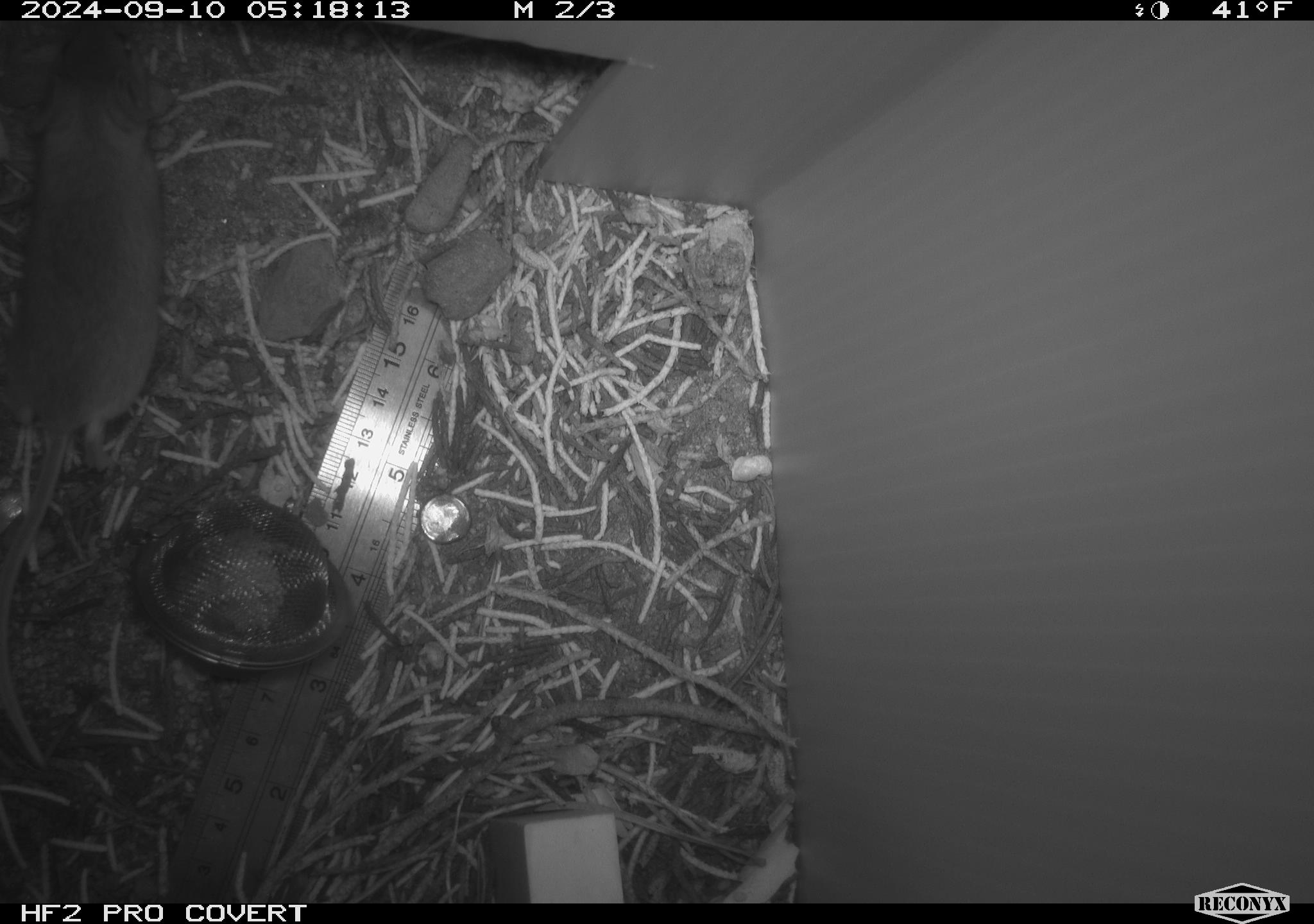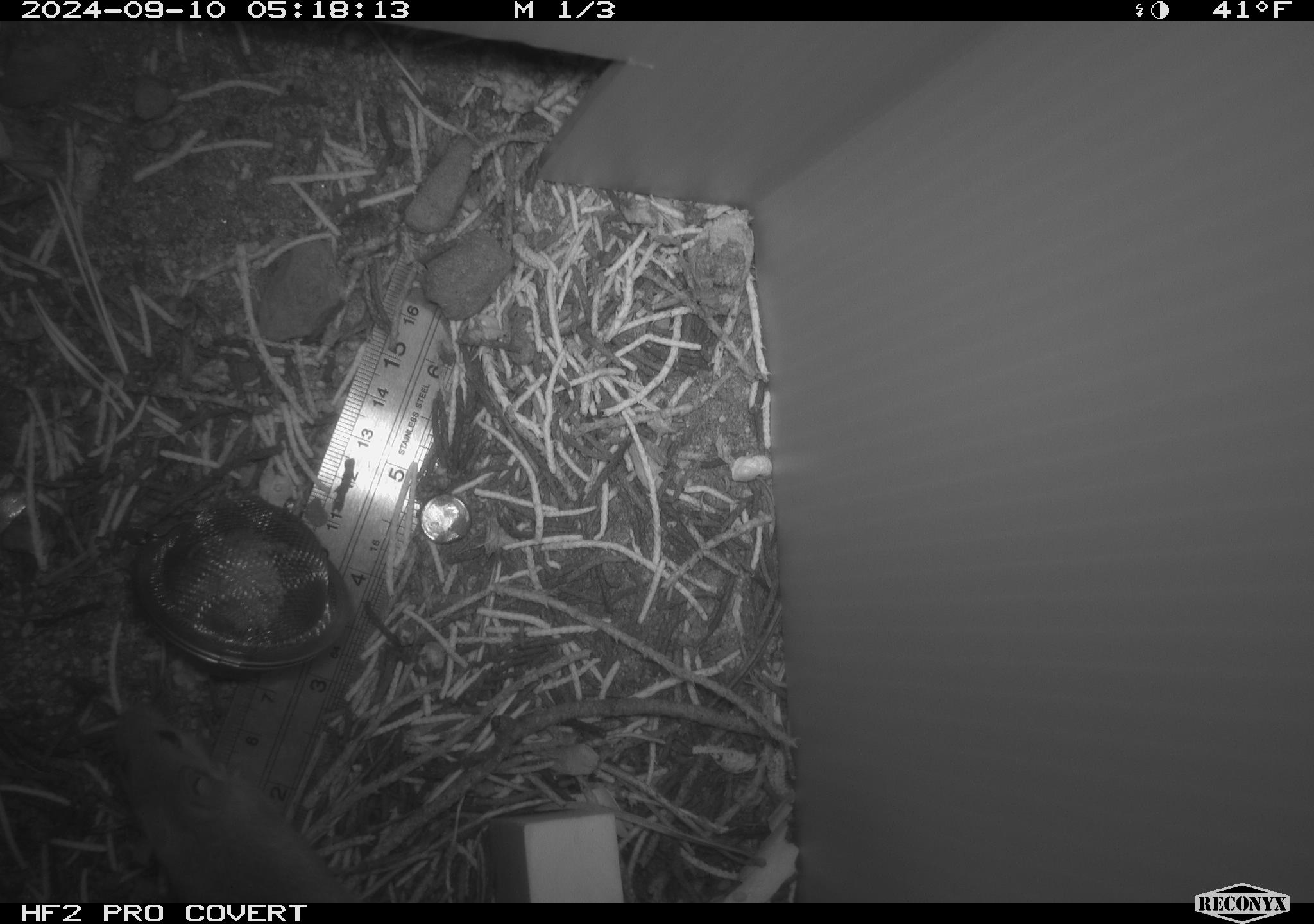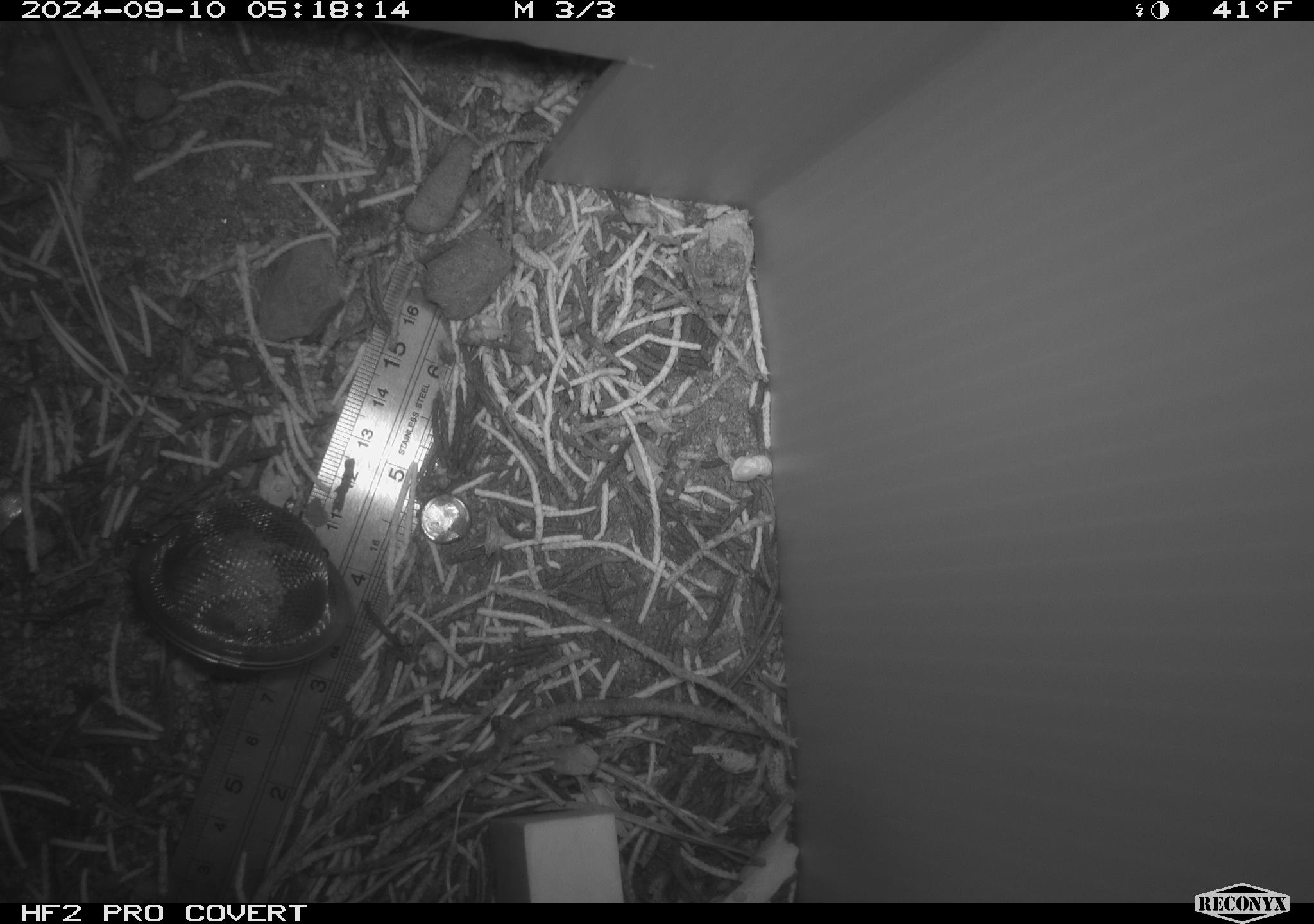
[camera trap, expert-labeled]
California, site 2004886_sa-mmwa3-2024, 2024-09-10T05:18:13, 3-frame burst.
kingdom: Animalia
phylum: Chordata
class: Mammalia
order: Rodentia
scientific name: Rodentia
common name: mouse species